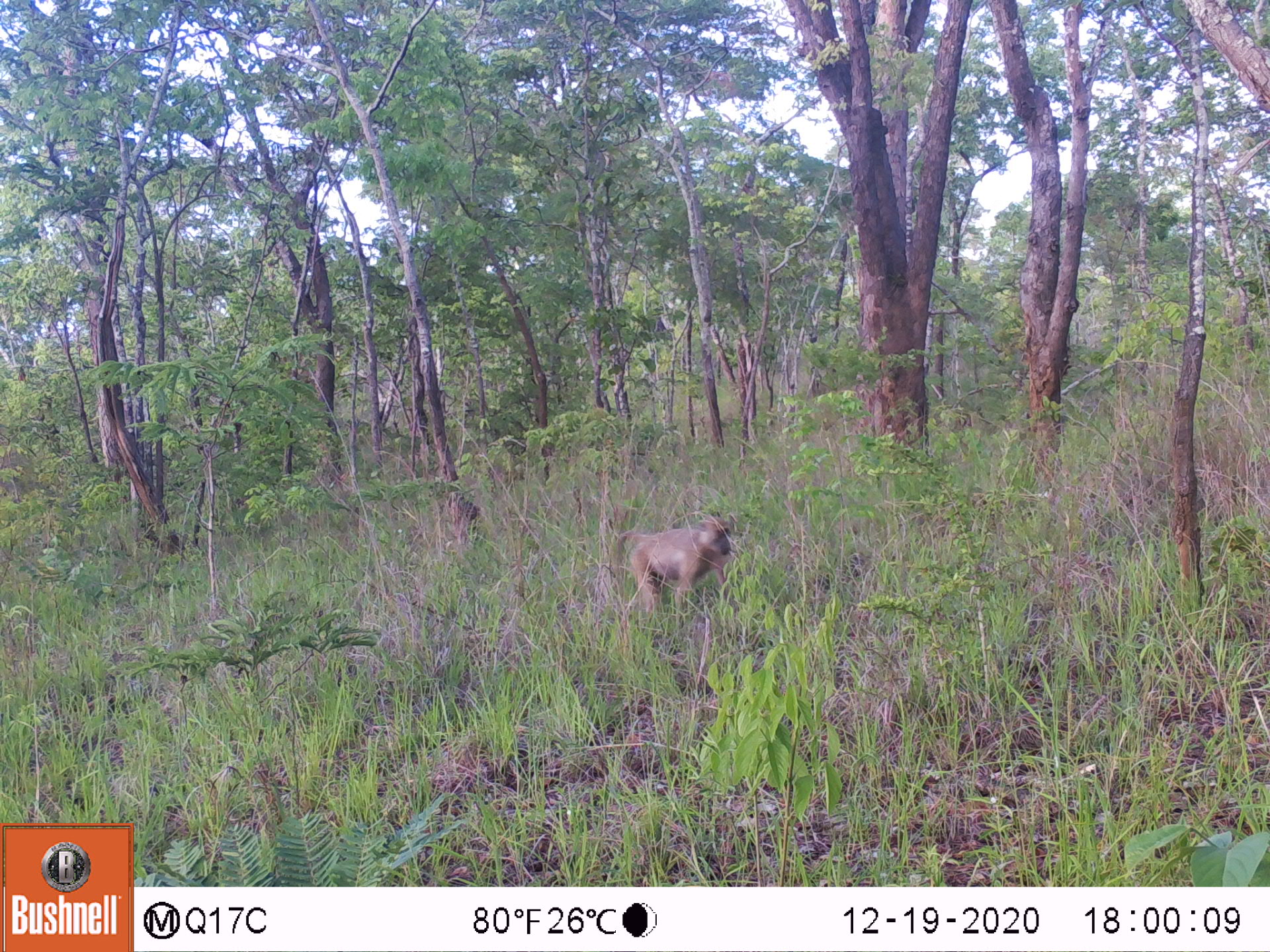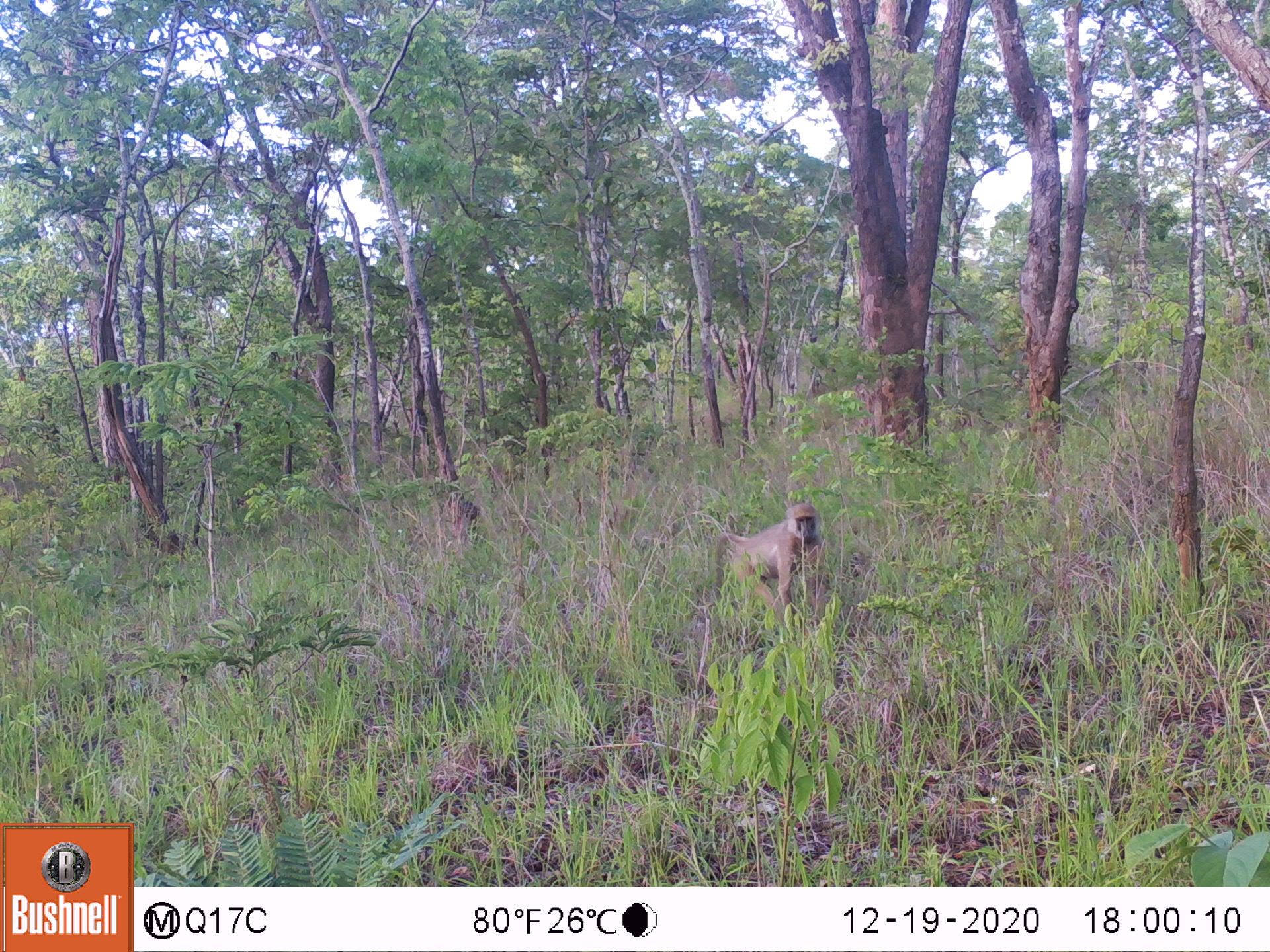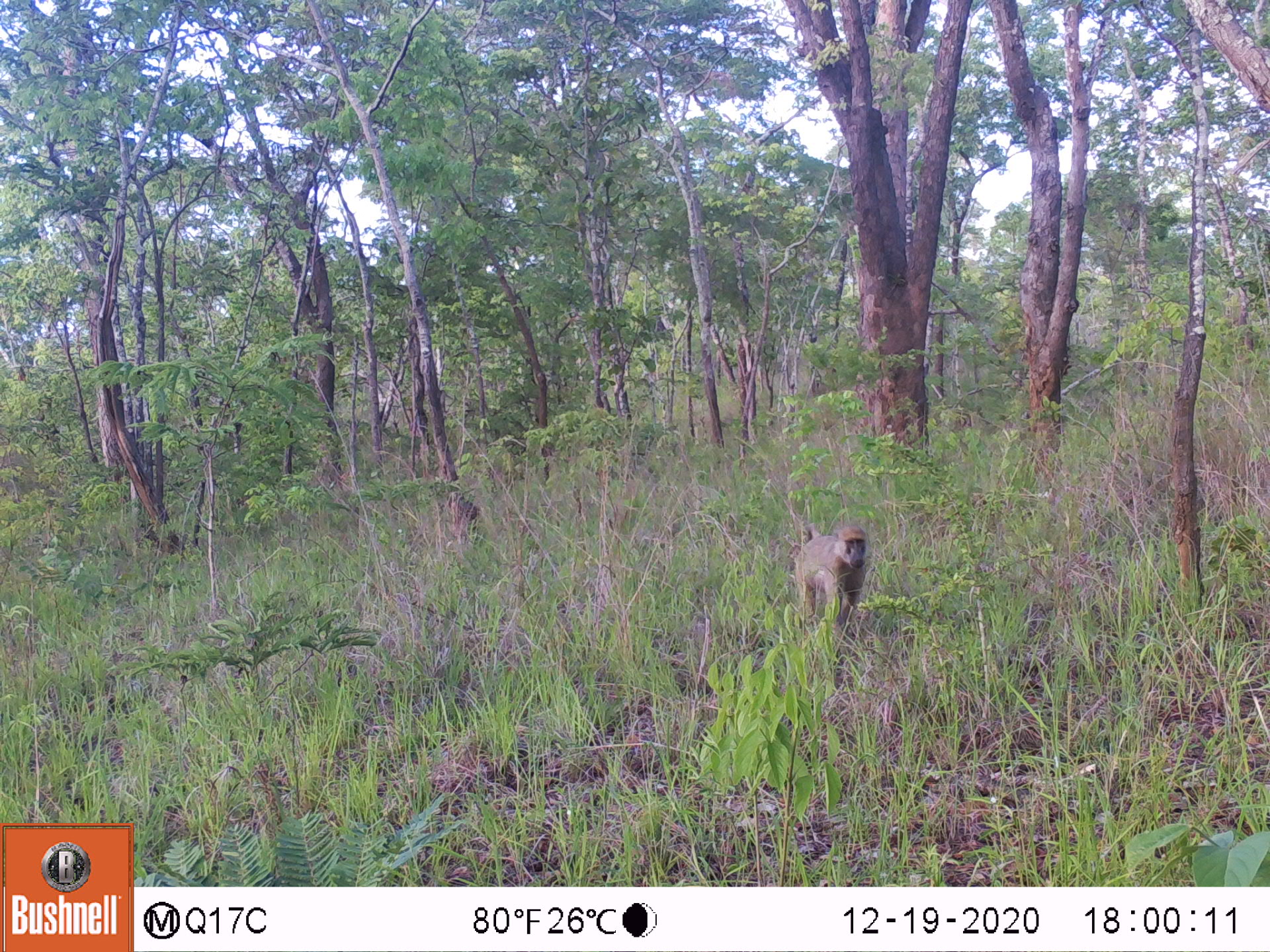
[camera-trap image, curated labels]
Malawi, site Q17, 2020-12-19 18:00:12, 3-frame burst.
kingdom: Animalia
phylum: Chordata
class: Mammalia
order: Primates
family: Cercopithecidae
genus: Papio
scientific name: Papio cynocephalus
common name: yellow baboon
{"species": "yellow baboon (Papio cynocephalus)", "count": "1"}